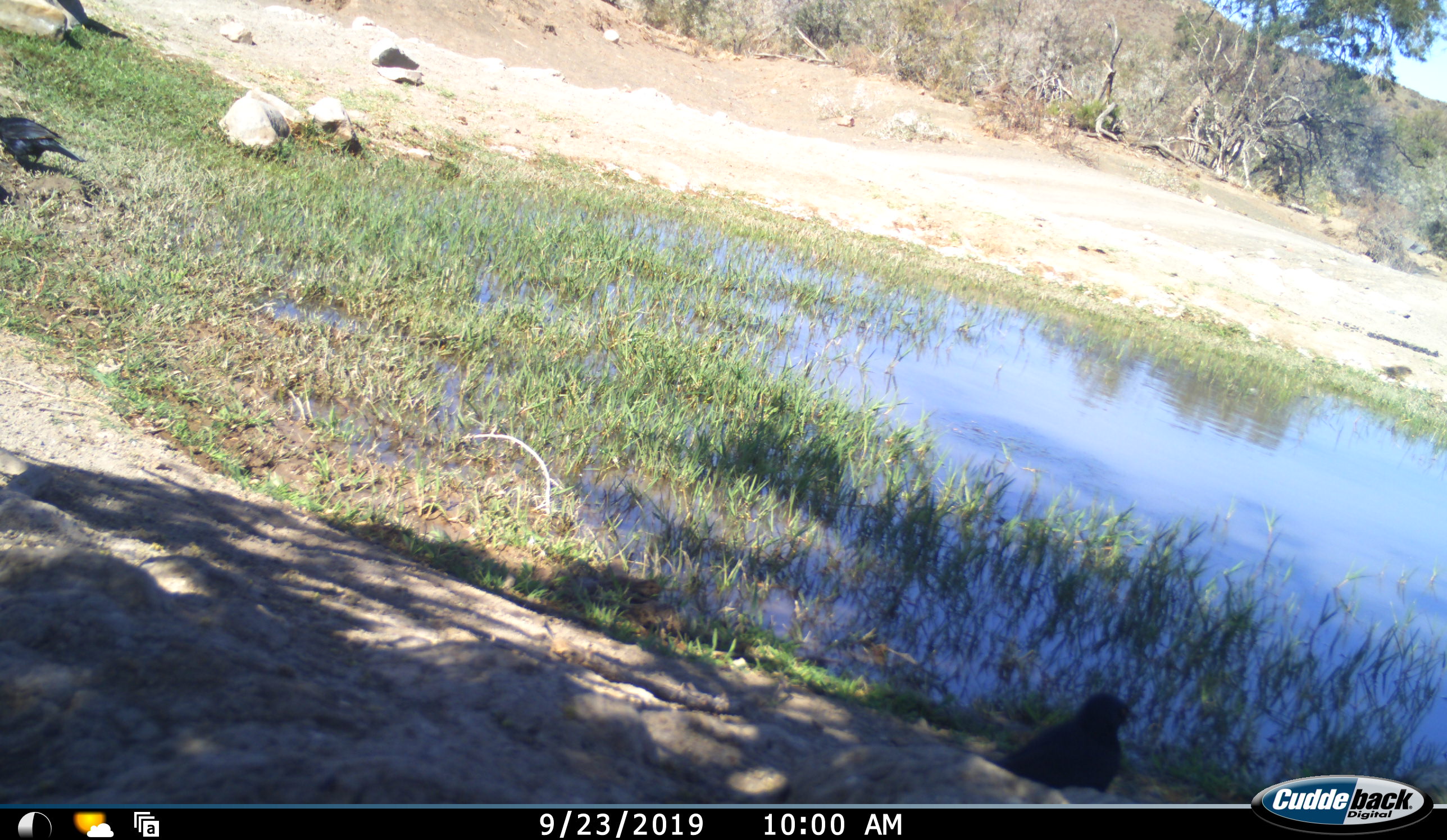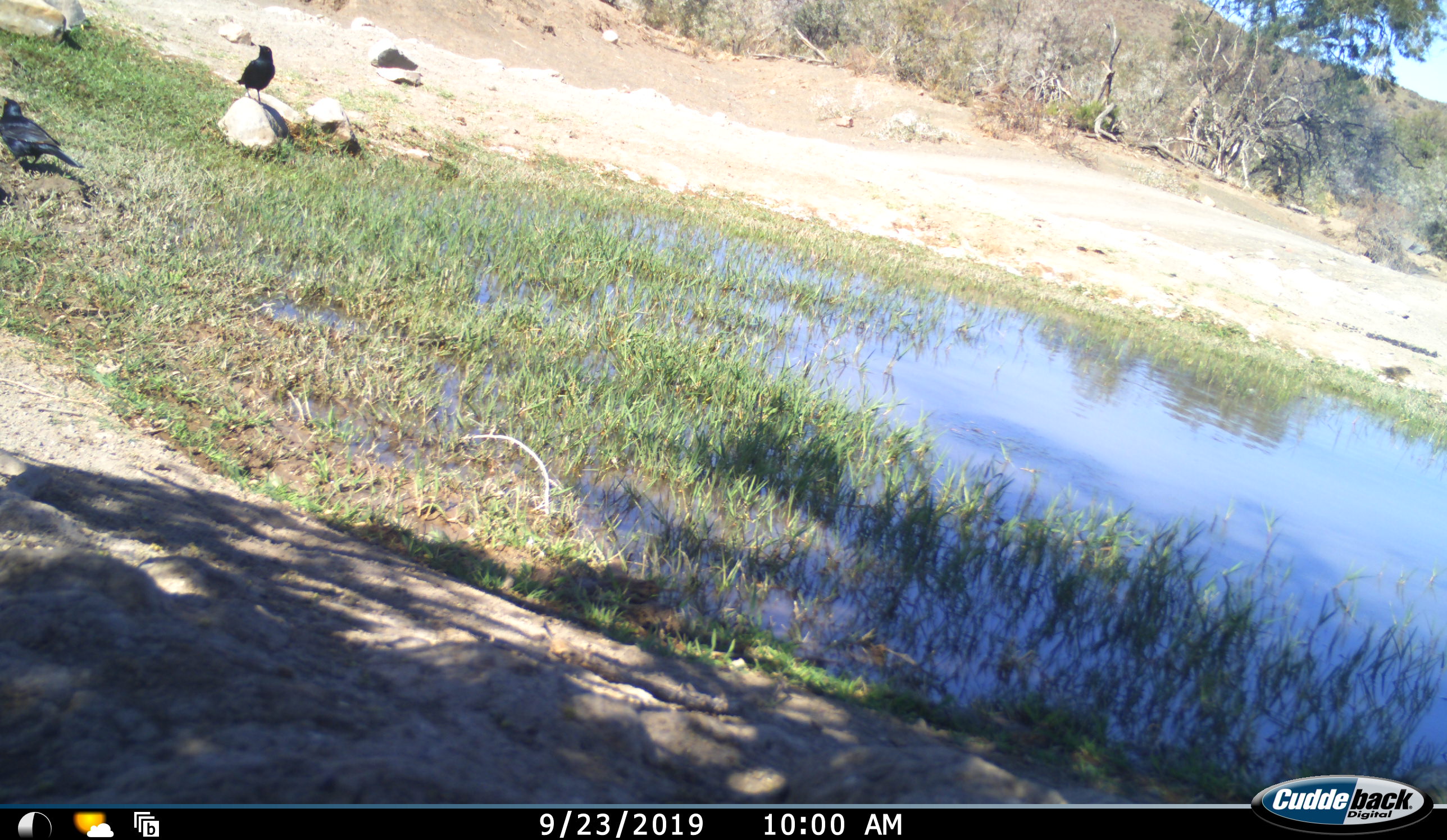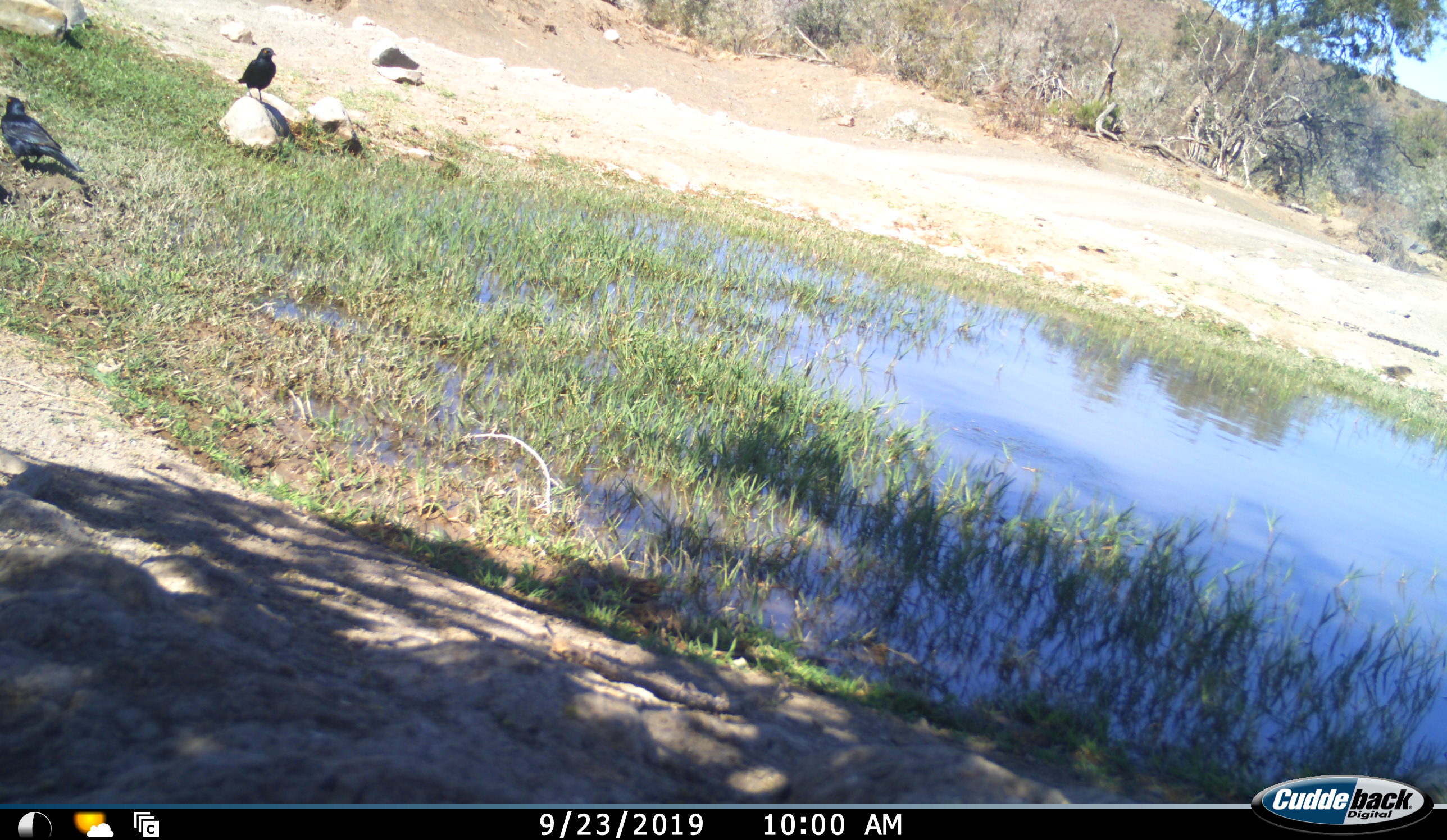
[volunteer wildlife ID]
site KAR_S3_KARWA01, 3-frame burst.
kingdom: Animalia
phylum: Chordata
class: Aves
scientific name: Aves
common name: bird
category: birdother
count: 3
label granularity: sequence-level